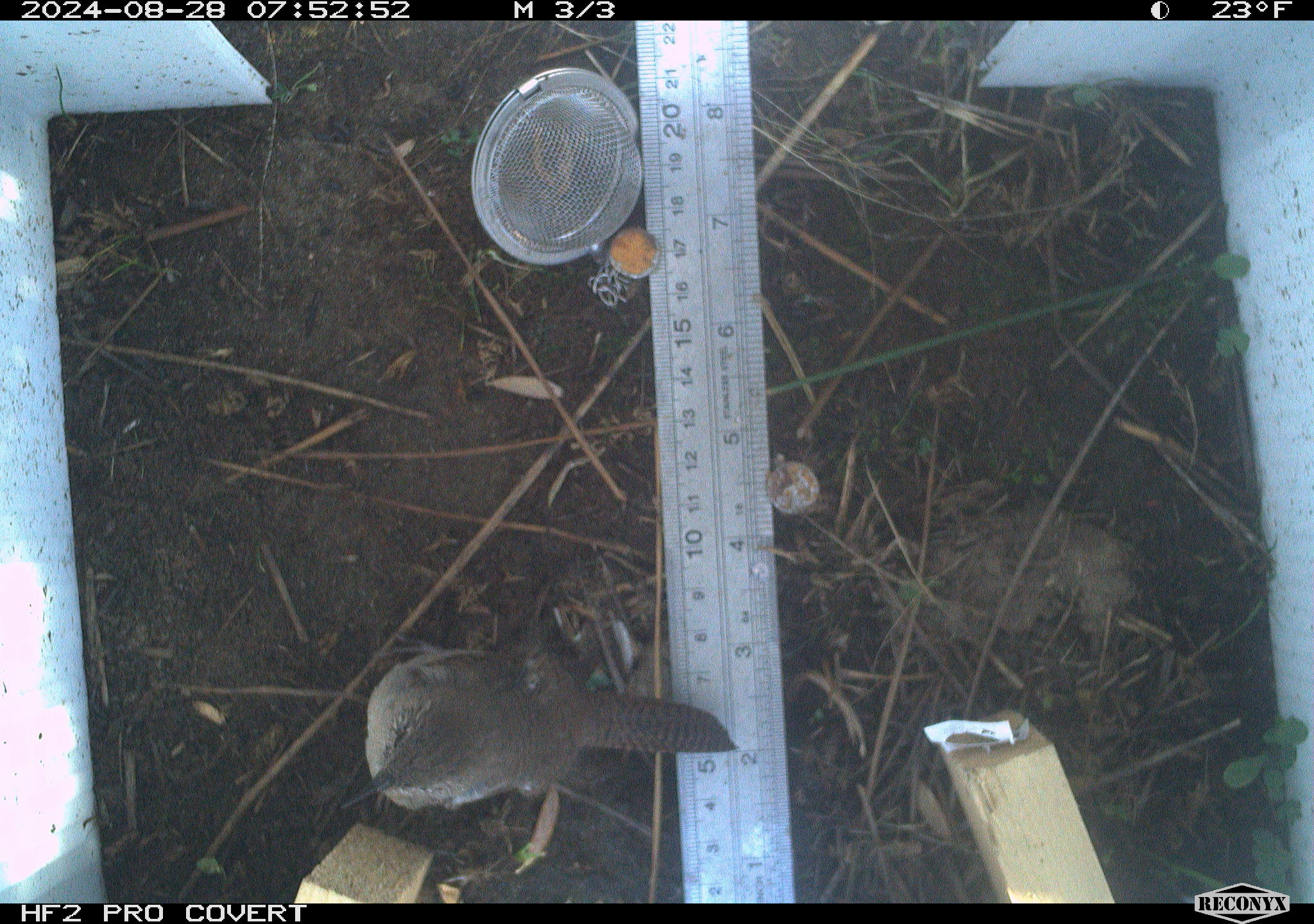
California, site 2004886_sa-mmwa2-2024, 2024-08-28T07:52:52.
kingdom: Animalia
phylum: Chordata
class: Aves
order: Passeriformes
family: Troglodytidae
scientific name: Troglodytidae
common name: wren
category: troglodytidae family